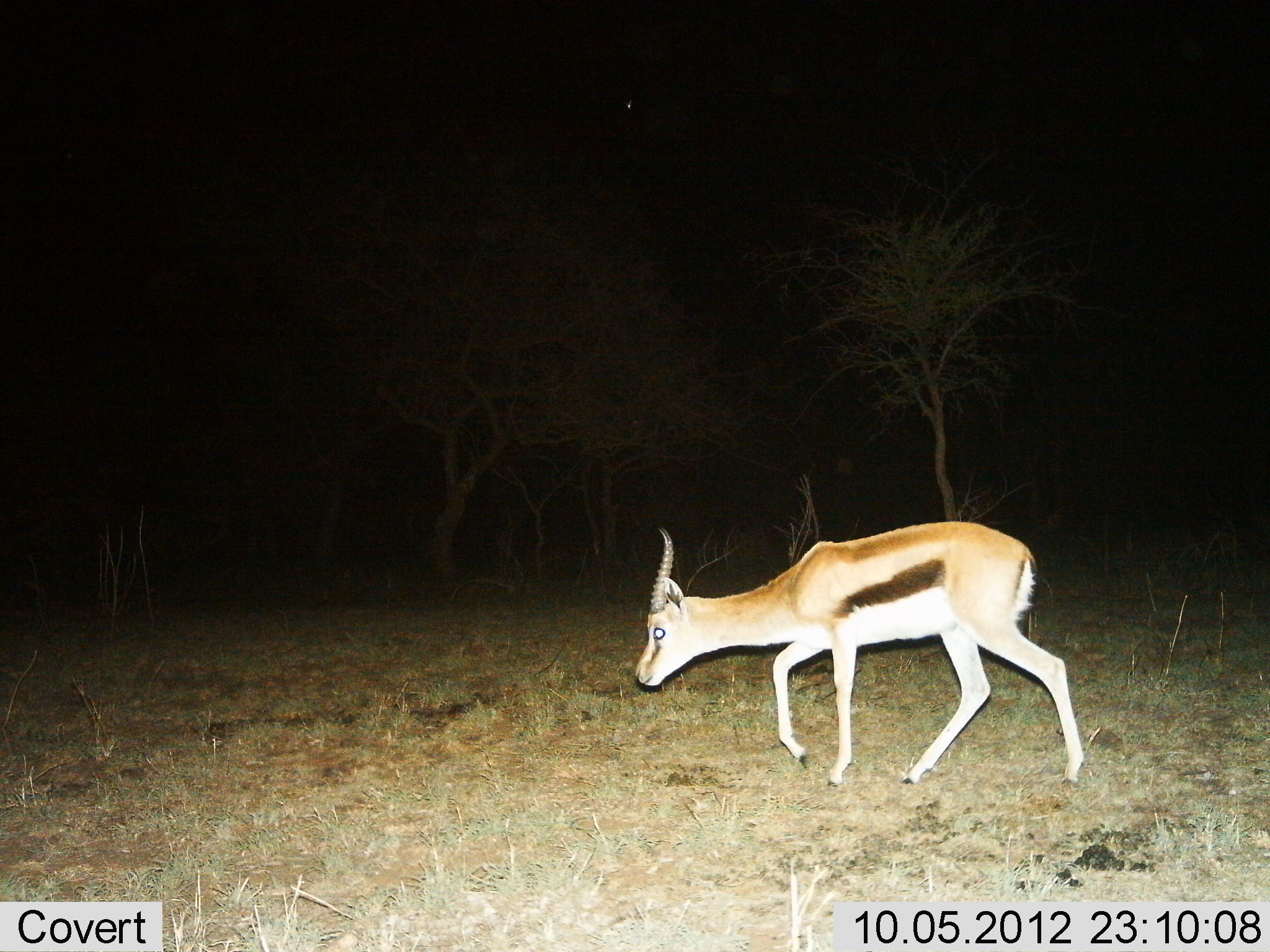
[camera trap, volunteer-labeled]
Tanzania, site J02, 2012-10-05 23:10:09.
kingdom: Animalia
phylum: Chordata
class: Mammalia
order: Artiodactyla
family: Bovidae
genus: Eudorcas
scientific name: Eudorcas thomsonii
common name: thomson's gazelle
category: gazellethomsons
Gazellethomsons (thomson's gazelle) (Eudorcas thomsonii), count 1. Behavior (volunteer vote fractions): standing 18%, resting 0%, moving 82%, interacting 0%. Young present (vote fraction): 0%. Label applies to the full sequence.